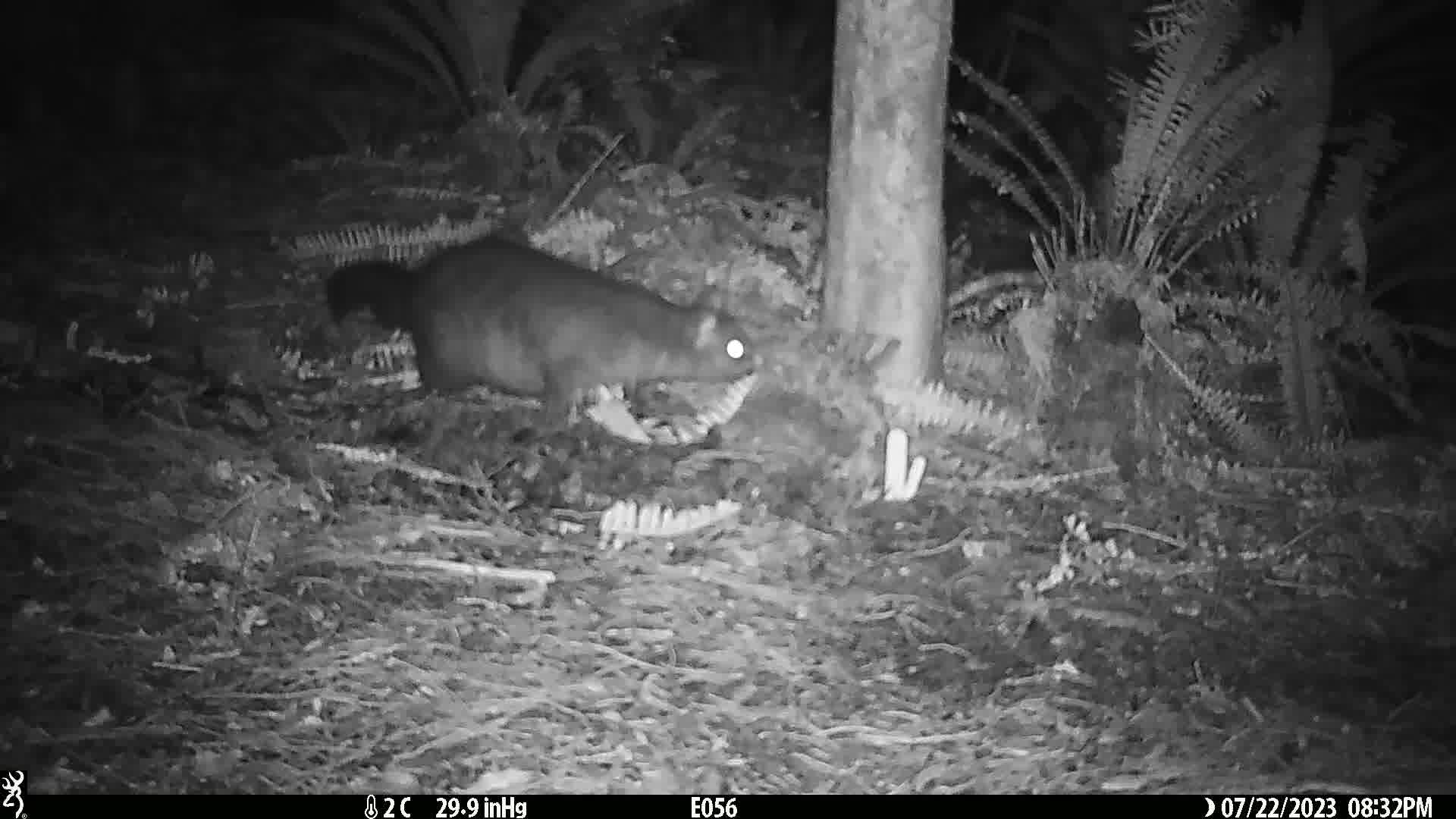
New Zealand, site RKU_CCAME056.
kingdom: Animalia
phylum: Chordata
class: Mammalia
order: Diprotodontia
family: Phalangeridae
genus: Trichosurus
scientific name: Trichosurus vulpecula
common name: common brushtail possum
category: possum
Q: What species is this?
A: Possum (common brushtail possum) (Trichosurus vulpecula).